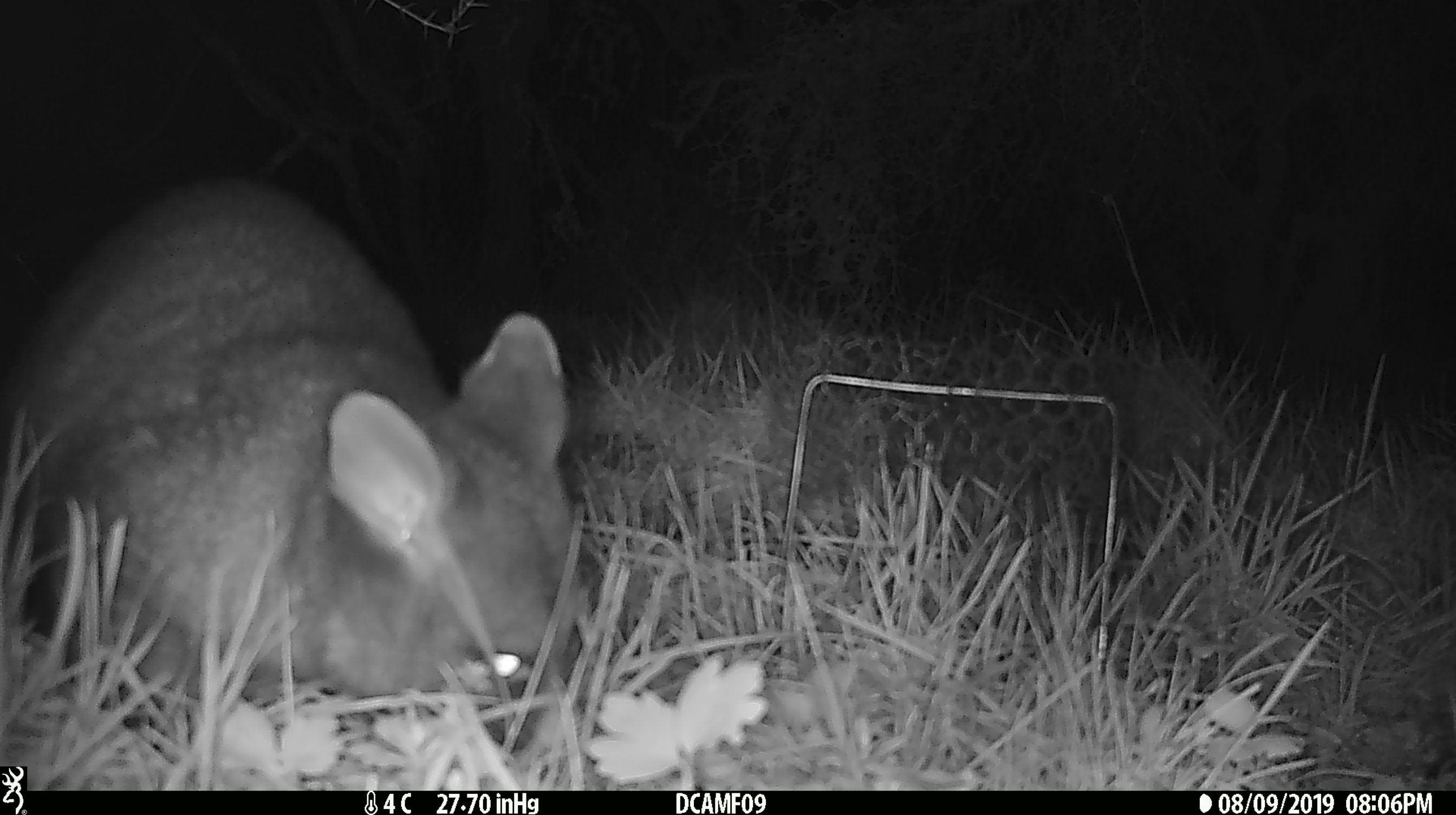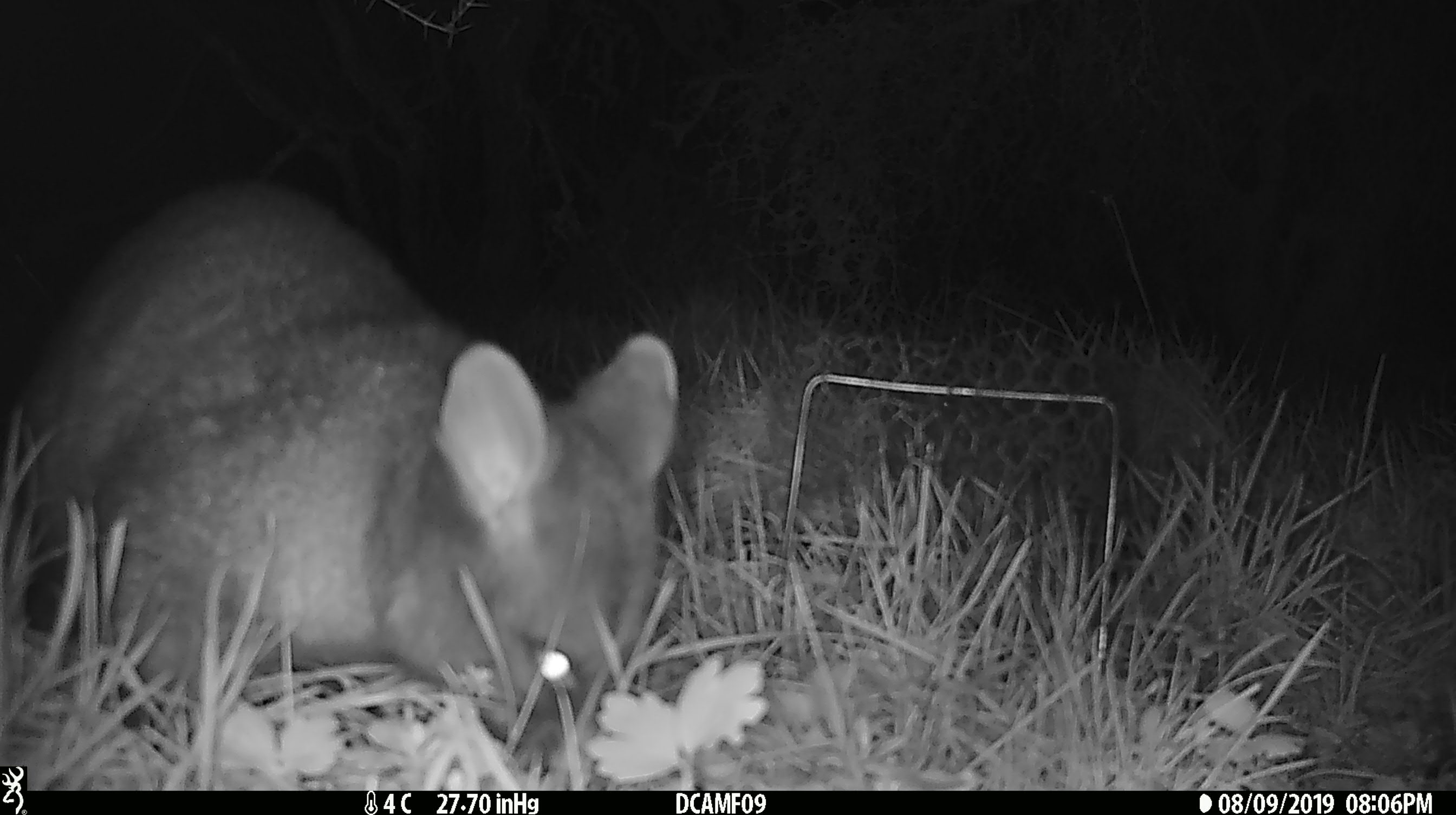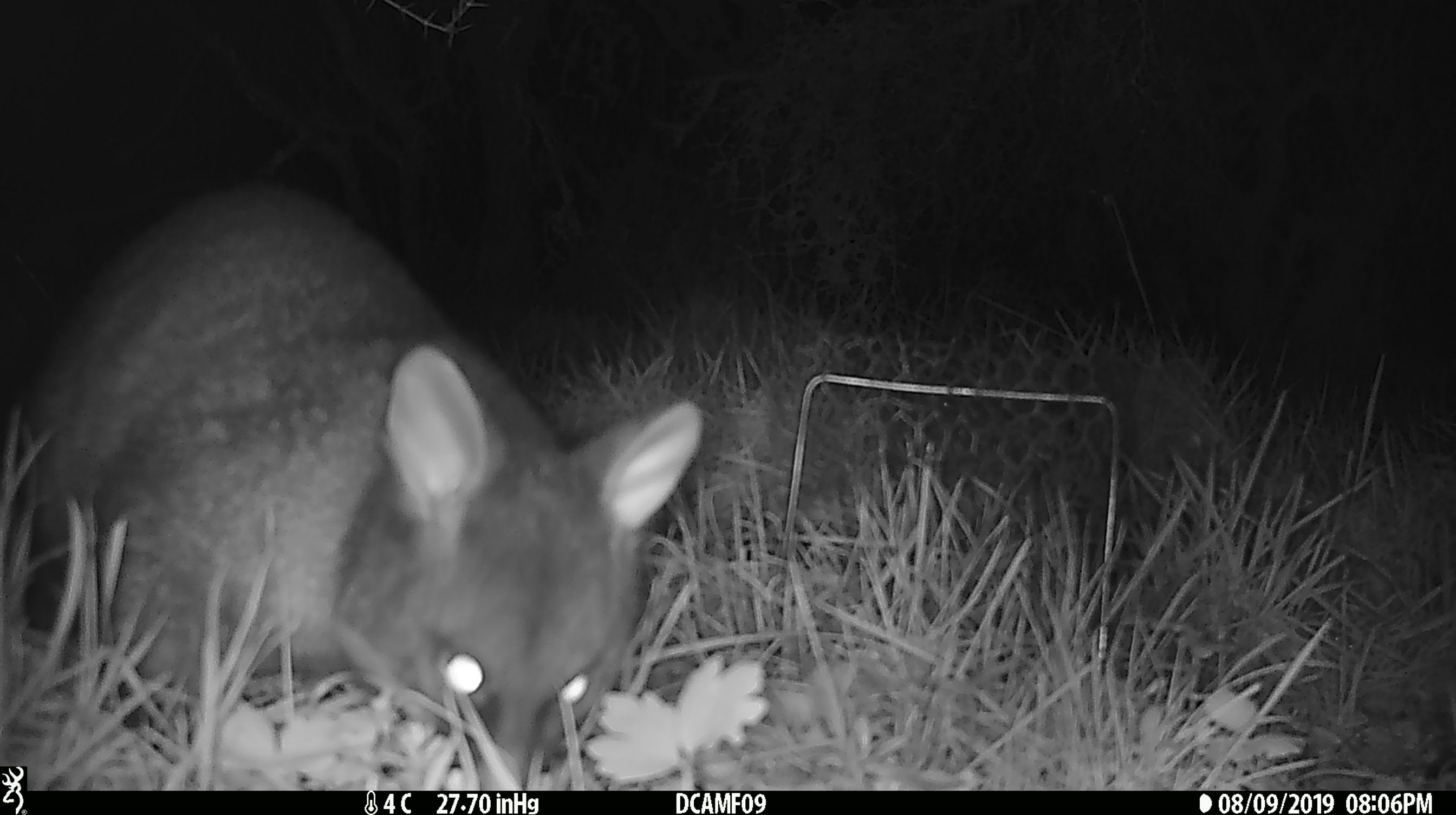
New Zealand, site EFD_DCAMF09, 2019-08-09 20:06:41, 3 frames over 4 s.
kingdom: Animalia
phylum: Chordata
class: Mammalia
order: Diprotodontia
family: Phalangeridae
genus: Trichosurus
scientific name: Trichosurus vulpecula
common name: common brushtail possum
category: possum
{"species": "possum (common brushtail possum) (Trichosurus vulpecula)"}